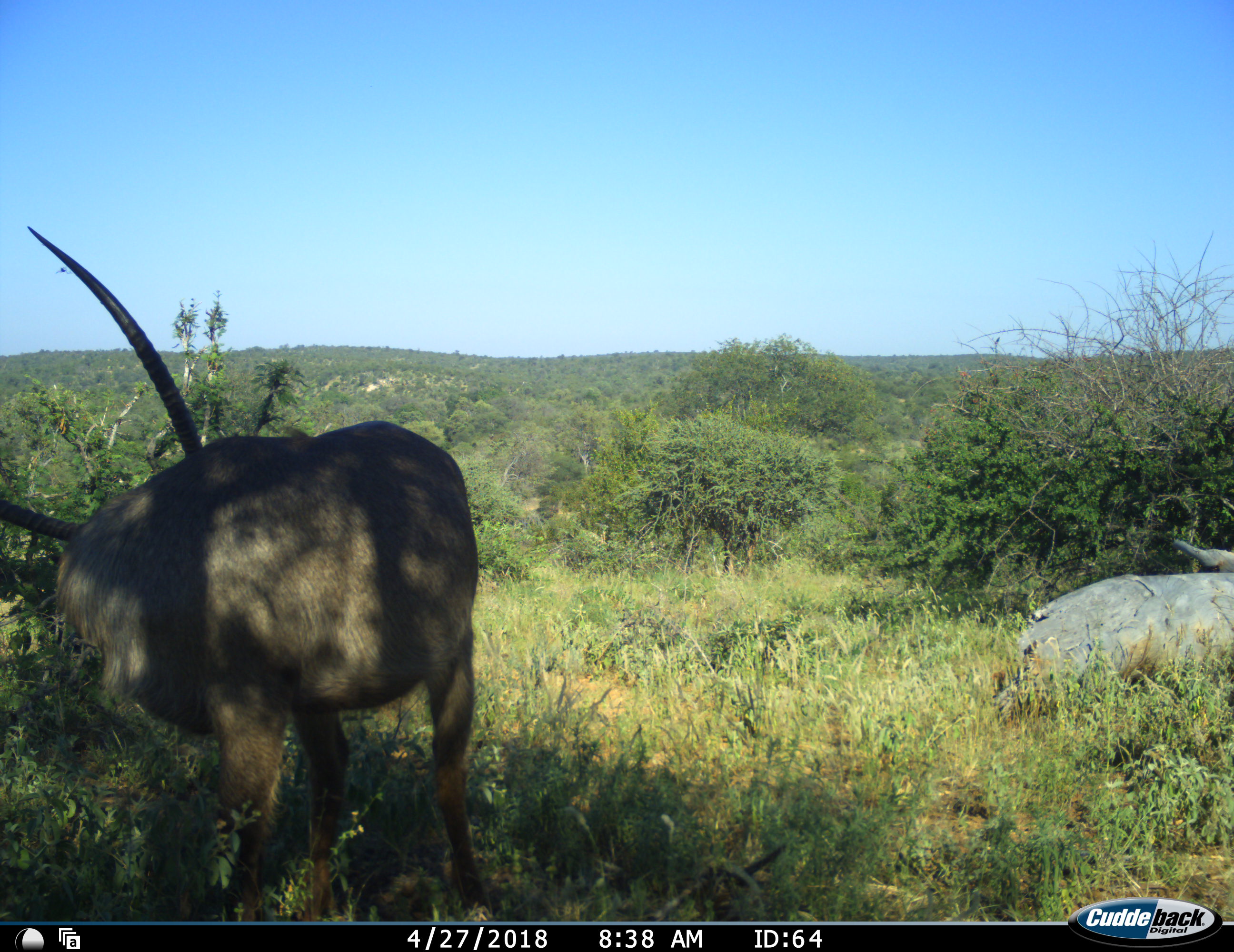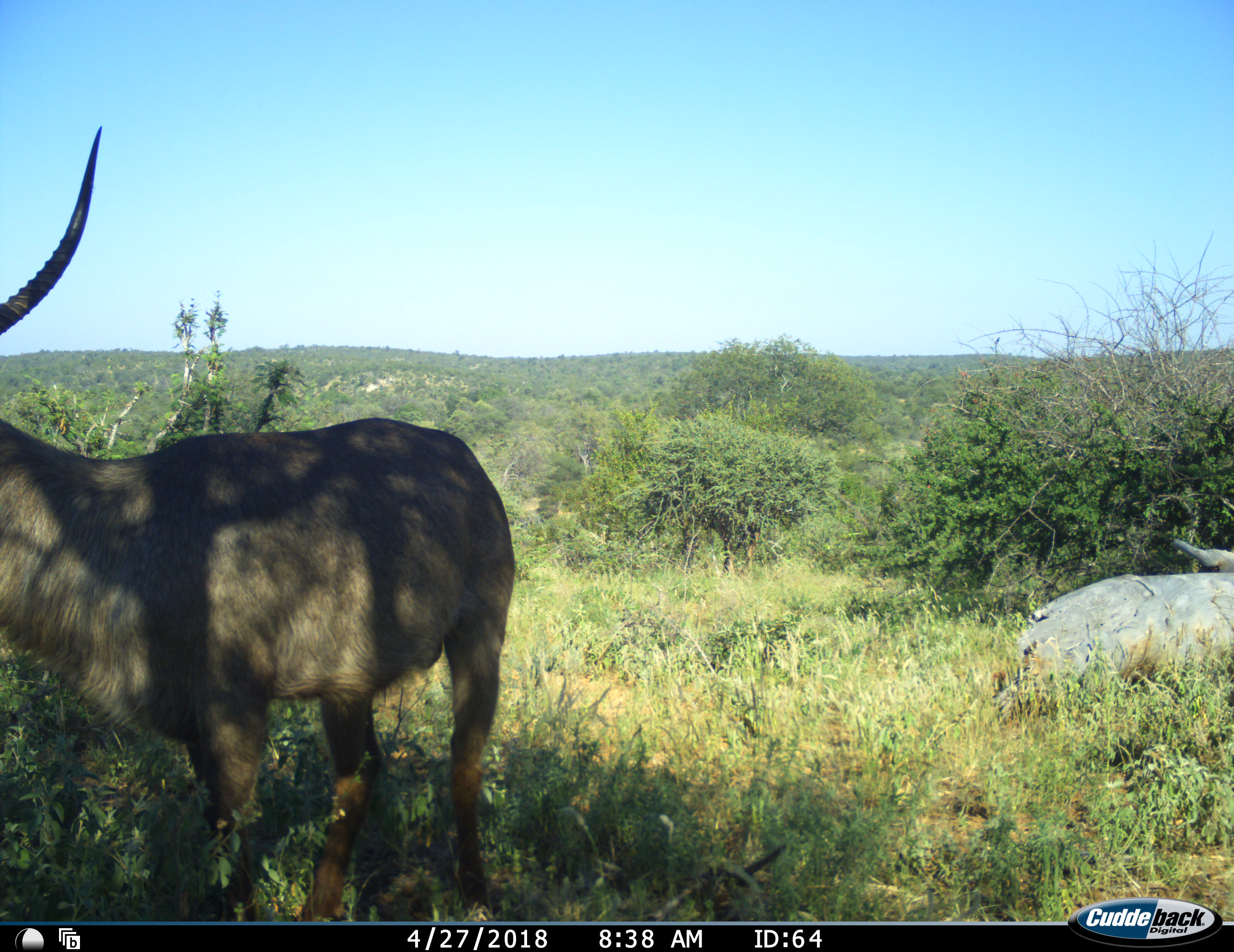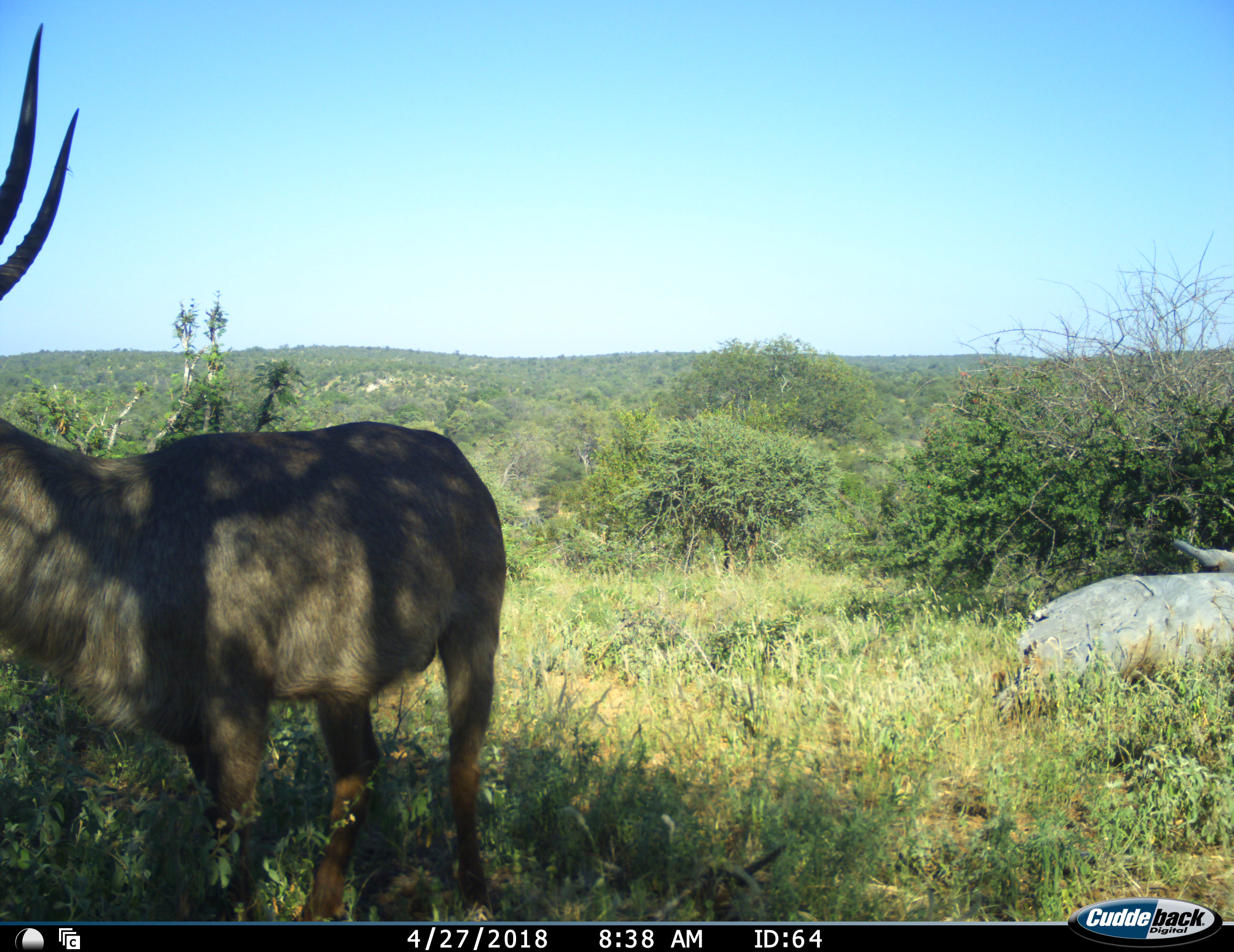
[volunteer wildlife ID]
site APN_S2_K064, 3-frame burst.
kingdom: Animalia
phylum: Chordata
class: Mammalia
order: Artiodactyla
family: Bovidae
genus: Kobus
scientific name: Kobus ellipsiprymnus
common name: waterbuck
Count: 1.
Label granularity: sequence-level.